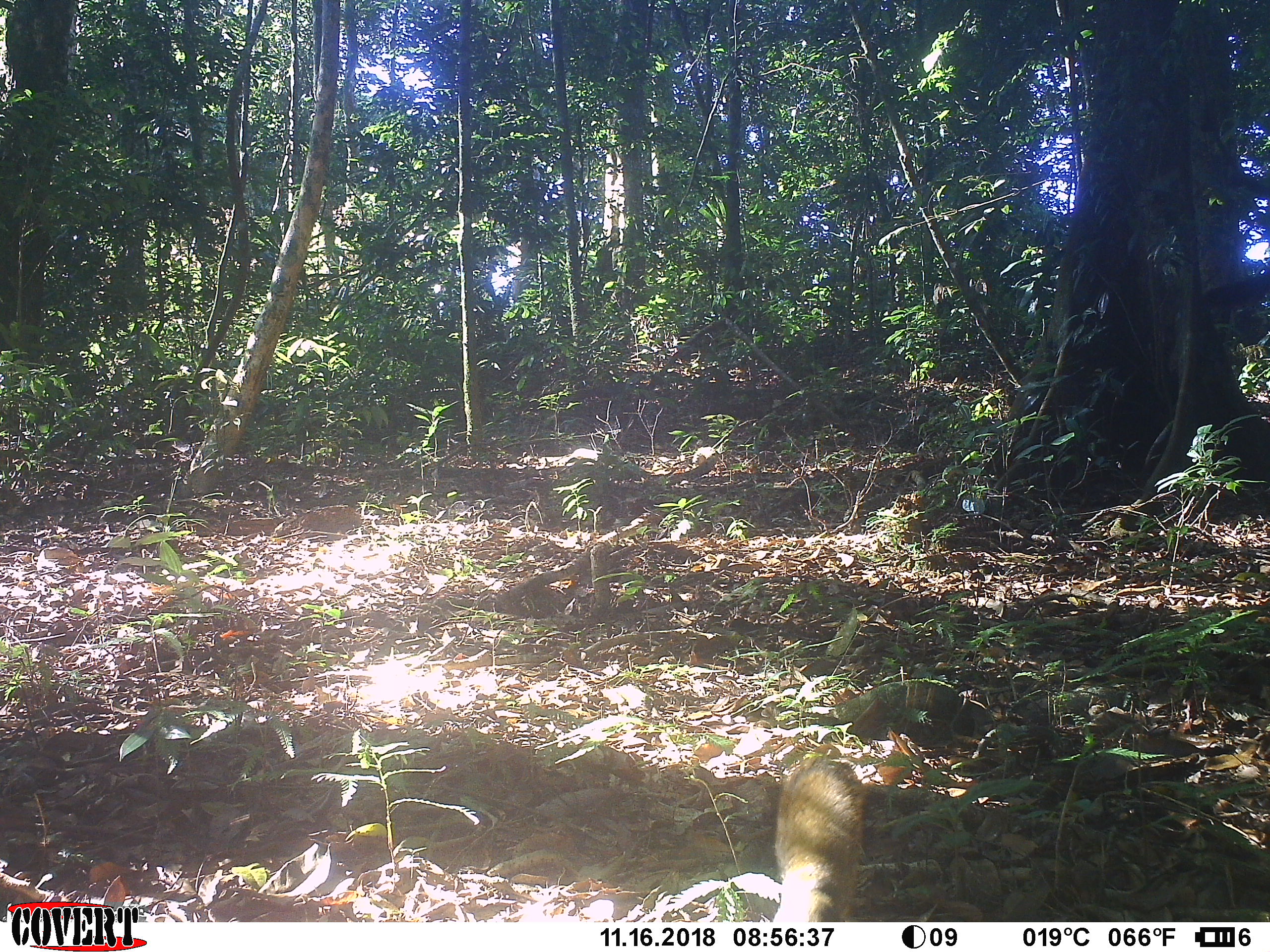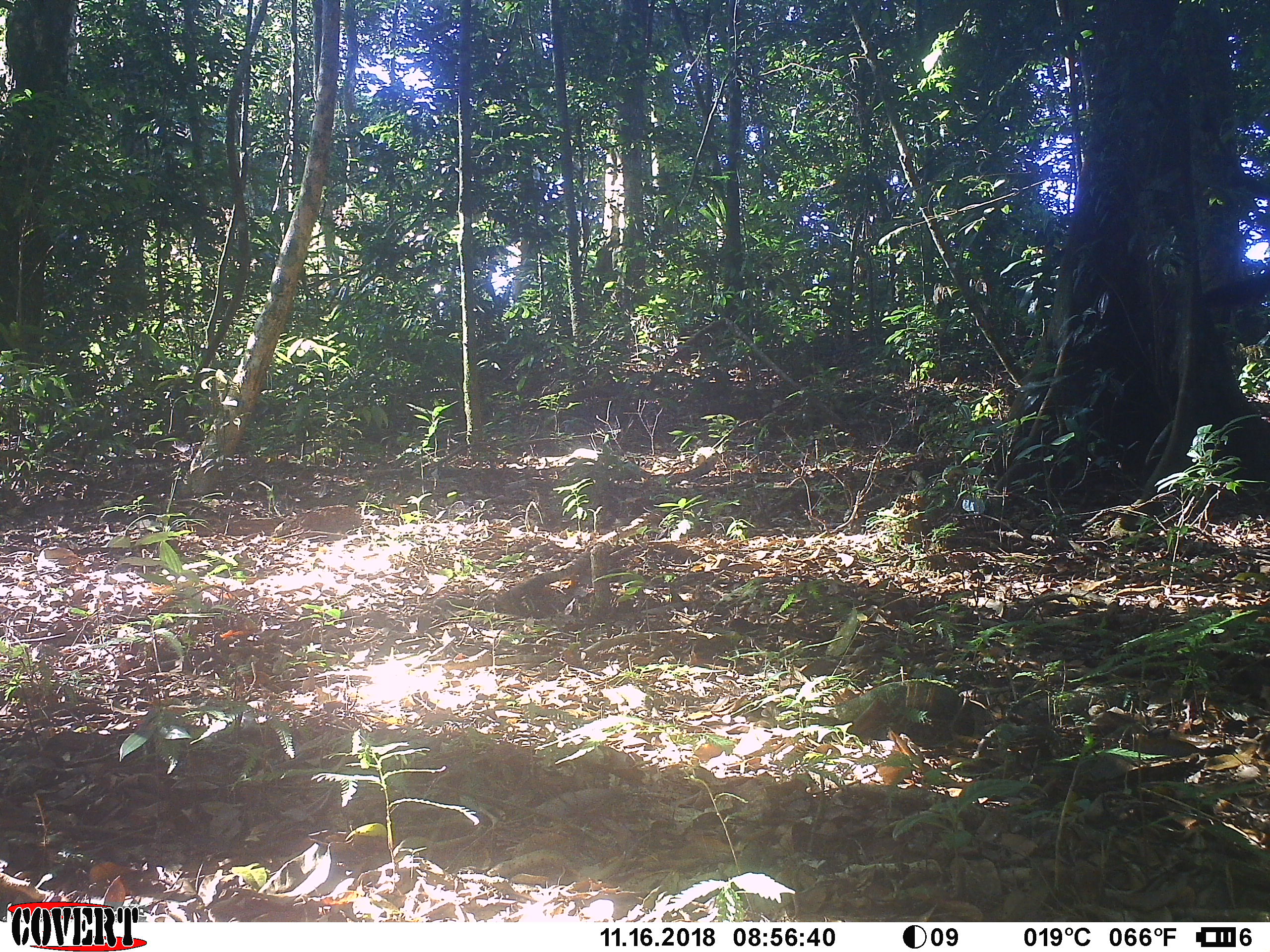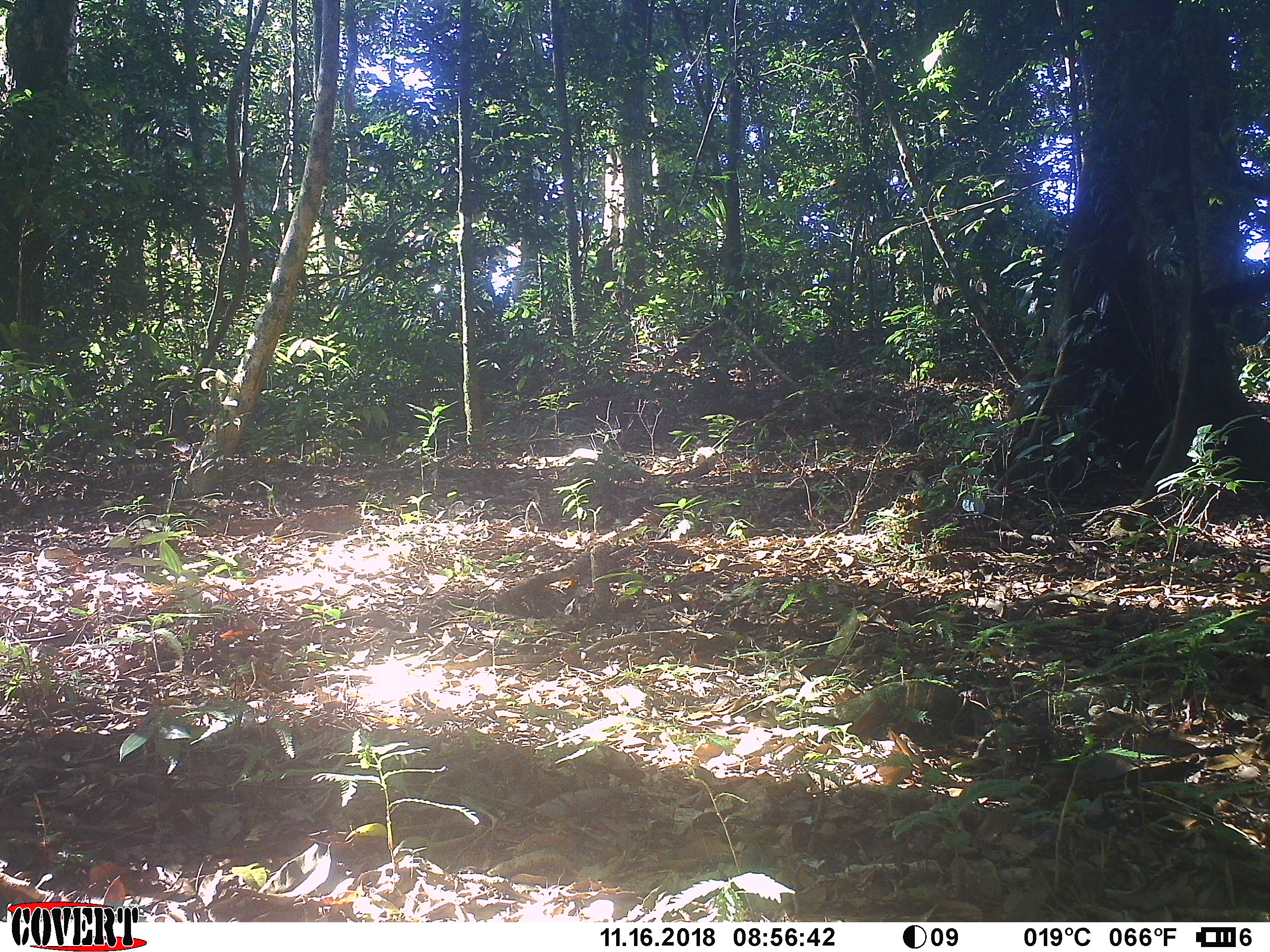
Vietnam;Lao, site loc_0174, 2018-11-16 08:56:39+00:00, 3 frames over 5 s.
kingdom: Animalia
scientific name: Animalia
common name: animal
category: unidentified animal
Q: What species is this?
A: Unidentified animal (animal) (Animalia).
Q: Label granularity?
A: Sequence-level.